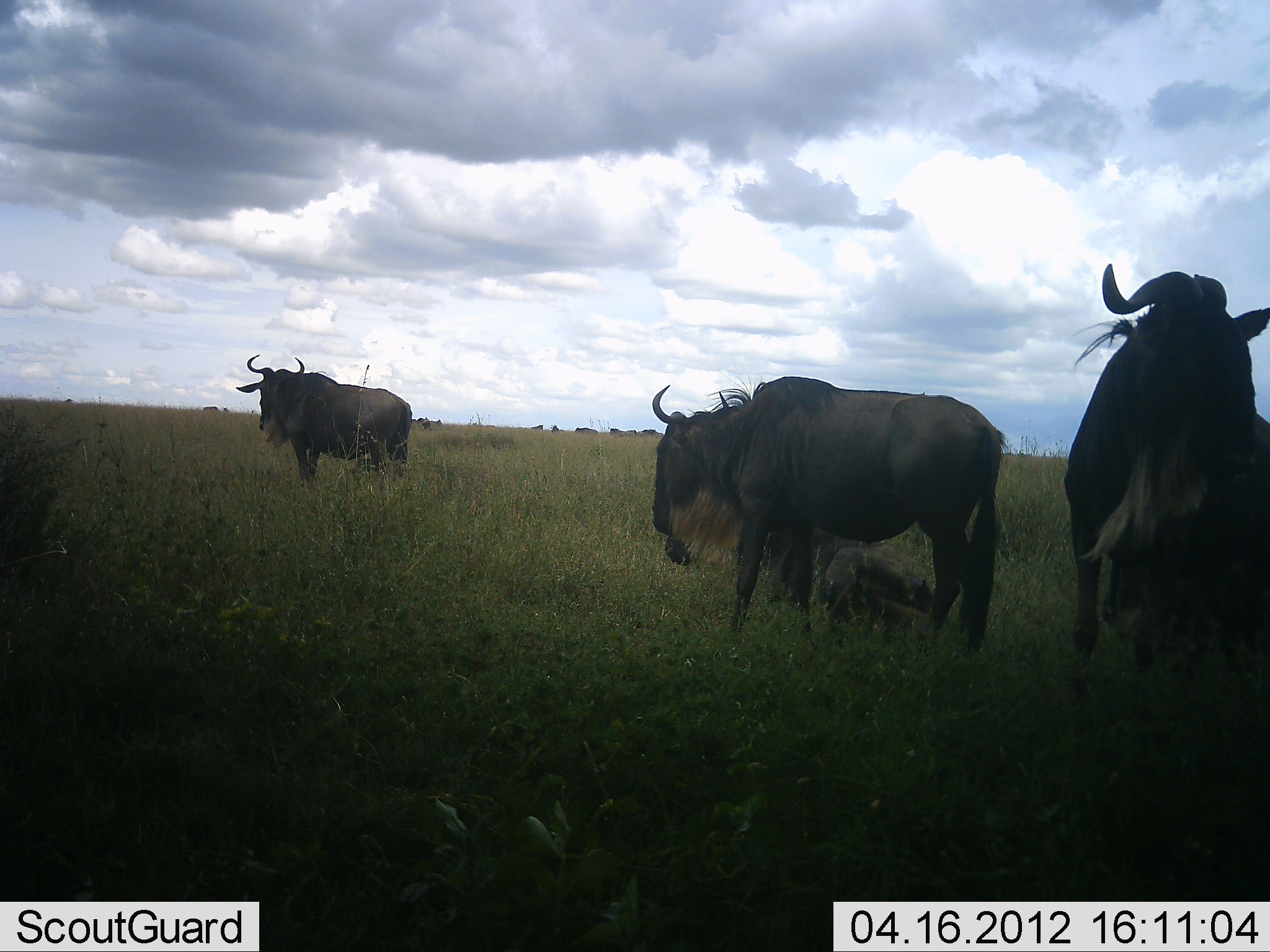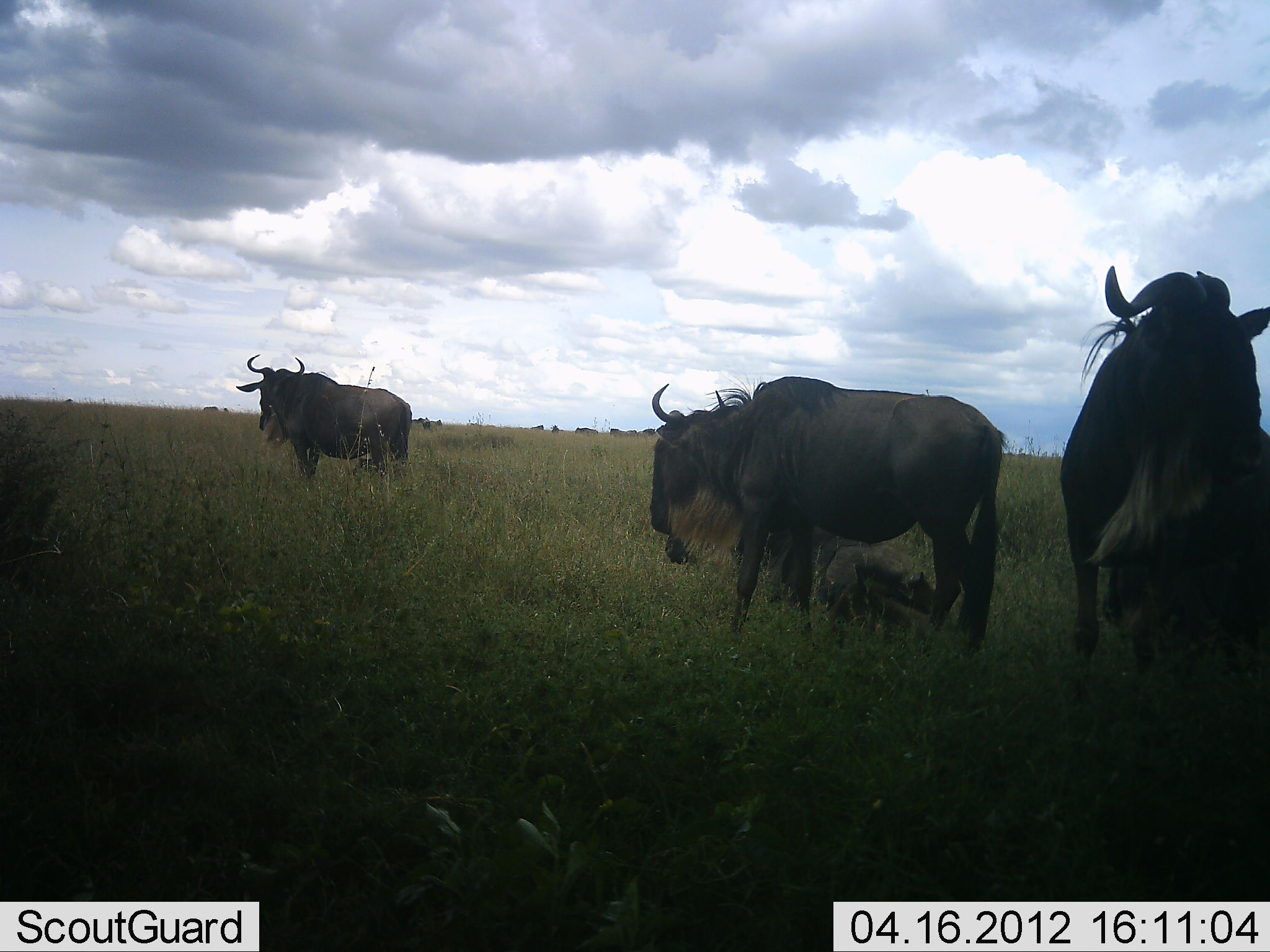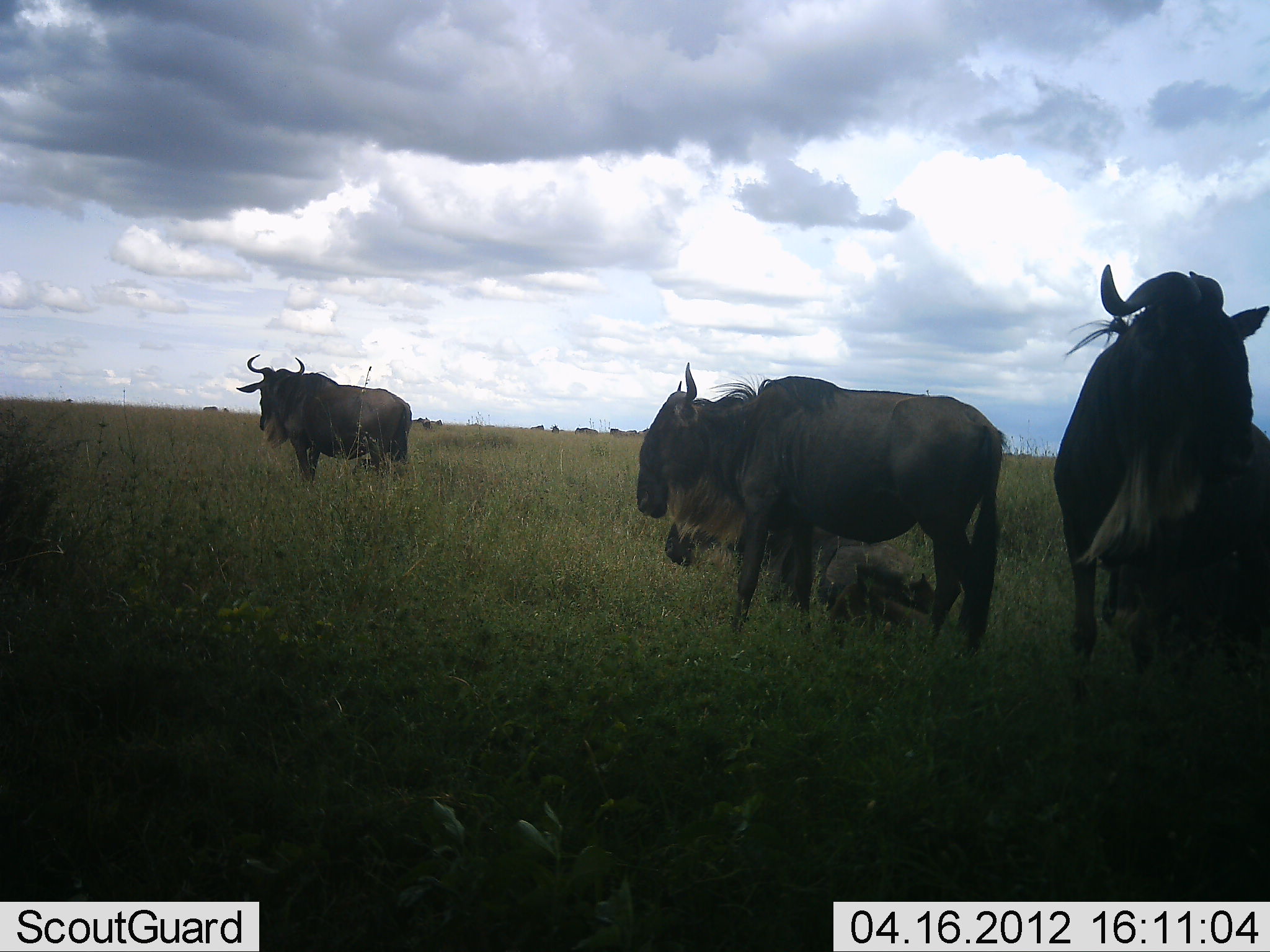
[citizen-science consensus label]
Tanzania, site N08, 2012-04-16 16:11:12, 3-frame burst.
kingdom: Animalia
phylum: Chordata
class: Mammalia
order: Artiodactyla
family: Bovidae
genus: Connochaetes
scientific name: Connochaetes taurinus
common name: blue wildebeest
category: wildebeest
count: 4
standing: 95%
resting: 80%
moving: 5%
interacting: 5%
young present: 40%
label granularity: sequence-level